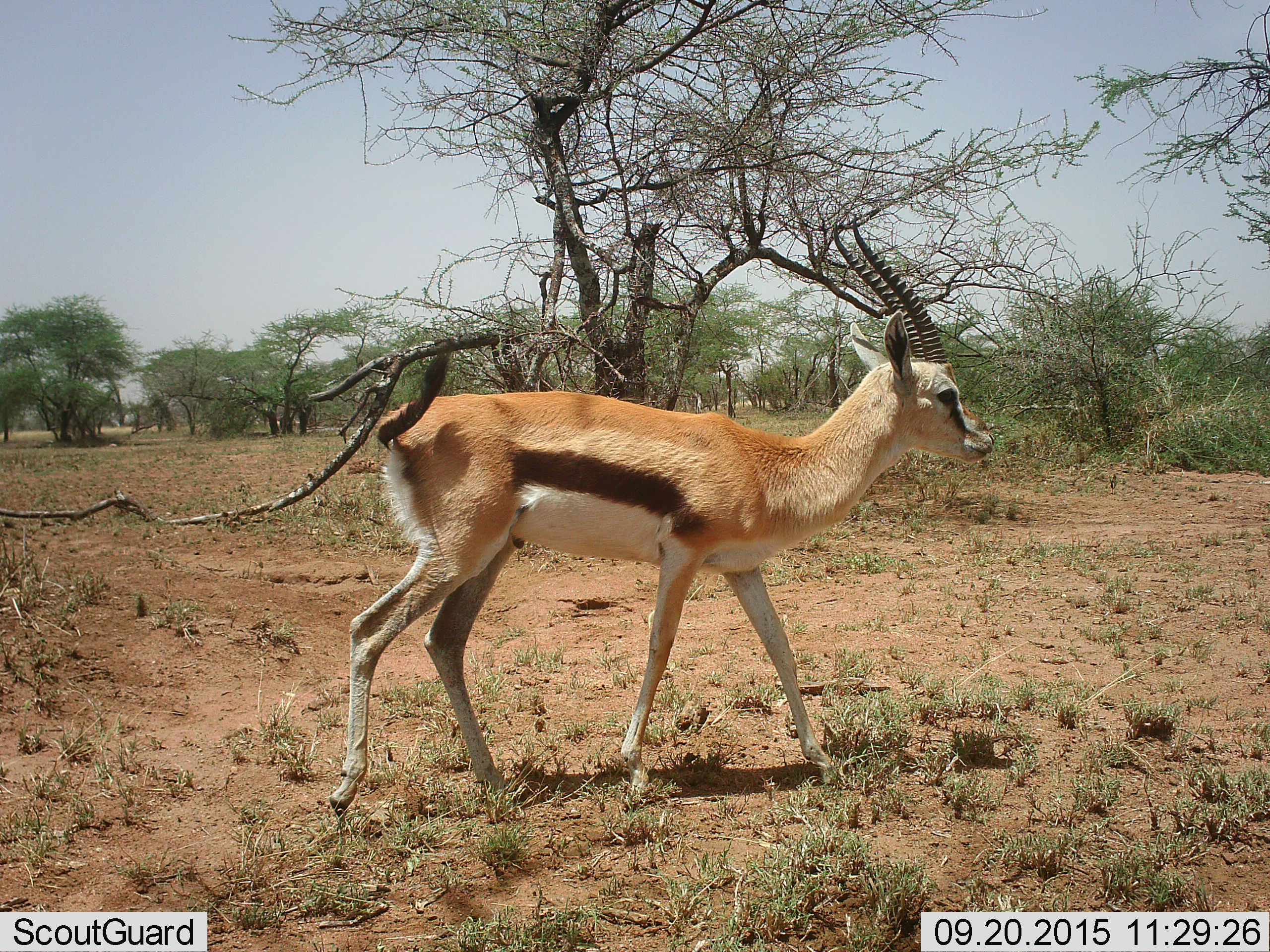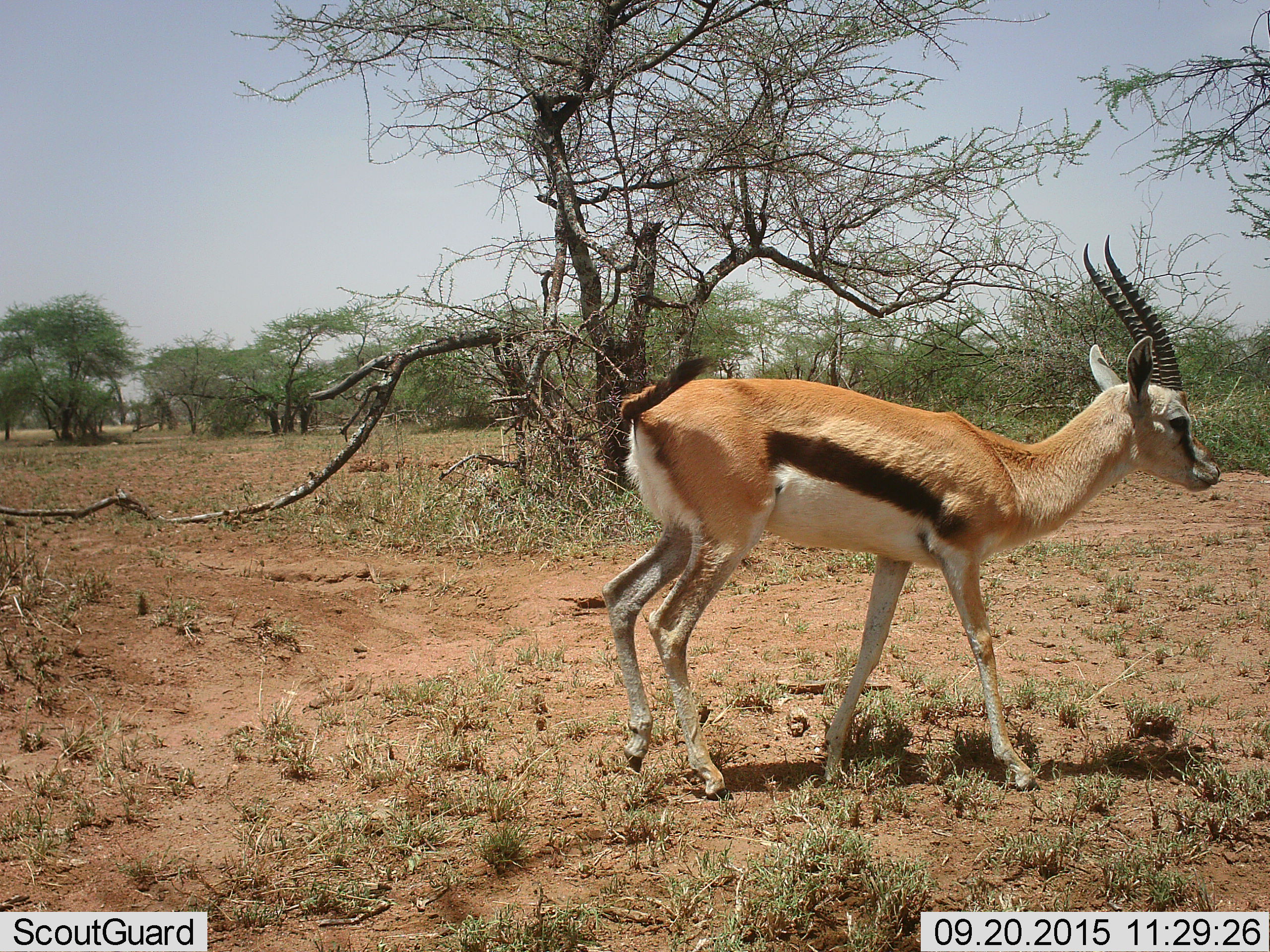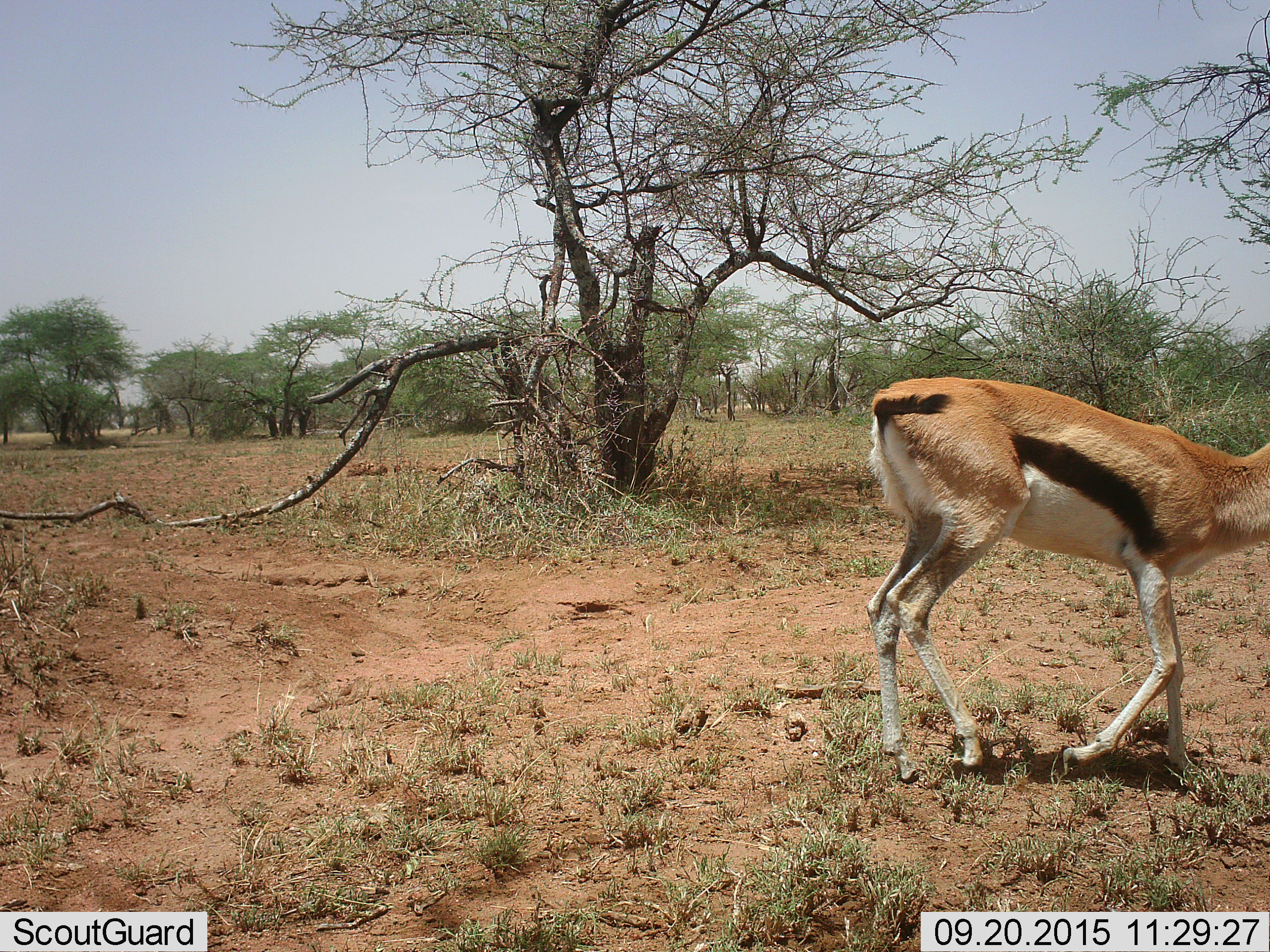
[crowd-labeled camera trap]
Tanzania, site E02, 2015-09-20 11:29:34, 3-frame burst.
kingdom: Animalia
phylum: Chordata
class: Mammalia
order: Artiodactyla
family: Bovidae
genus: Eudorcas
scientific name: Eudorcas thomsonii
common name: thomson's gazelle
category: gazellethomsons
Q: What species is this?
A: Gazellethomsons (thomson's gazelle) (Eudorcas thomsonii).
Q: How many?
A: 1.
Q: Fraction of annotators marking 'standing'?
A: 6%.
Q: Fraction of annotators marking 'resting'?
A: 0%.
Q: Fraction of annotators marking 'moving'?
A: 94%.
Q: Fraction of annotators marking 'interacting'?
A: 0%.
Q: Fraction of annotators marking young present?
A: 0%.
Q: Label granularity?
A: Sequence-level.